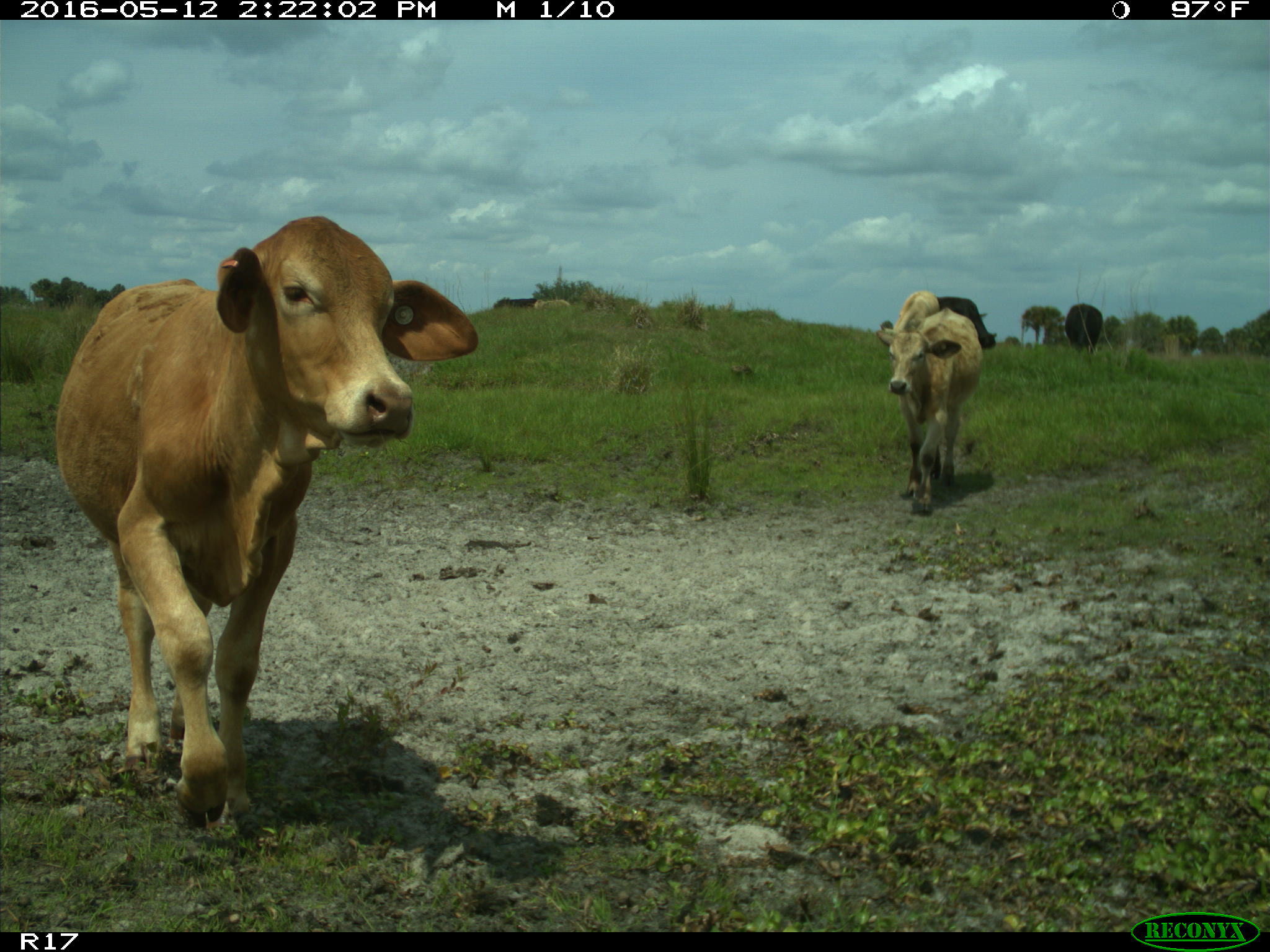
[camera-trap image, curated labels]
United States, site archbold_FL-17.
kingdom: Animalia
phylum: Chordata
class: Mammalia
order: Artiodactyla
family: Bovidae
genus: Bos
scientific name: Bos taurus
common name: domestic cow